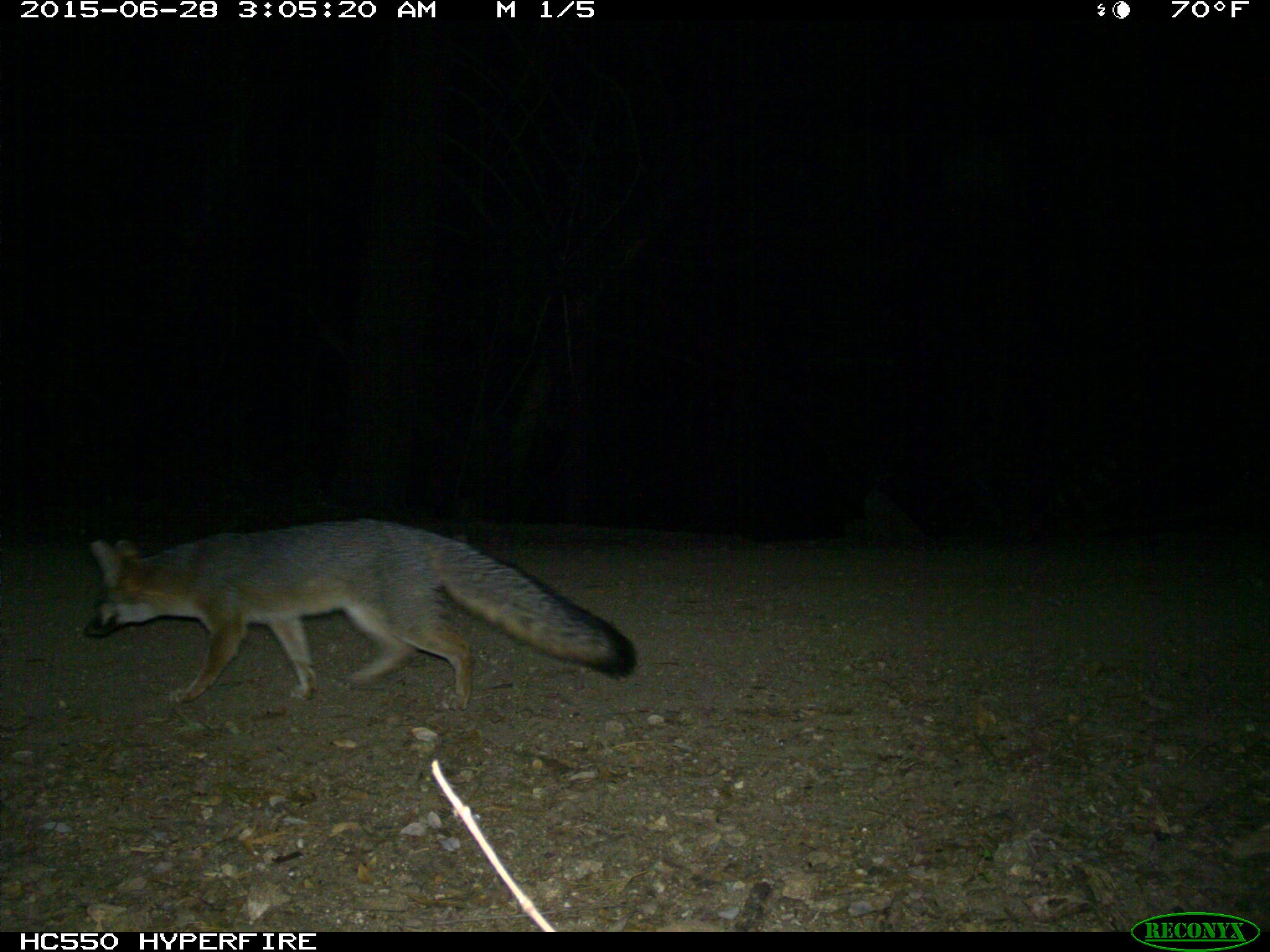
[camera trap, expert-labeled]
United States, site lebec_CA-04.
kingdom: Animalia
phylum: Chordata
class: Mammalia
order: Carnivora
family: Canidae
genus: Urocyon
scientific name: Urocyon cinereoargenteus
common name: gray fox